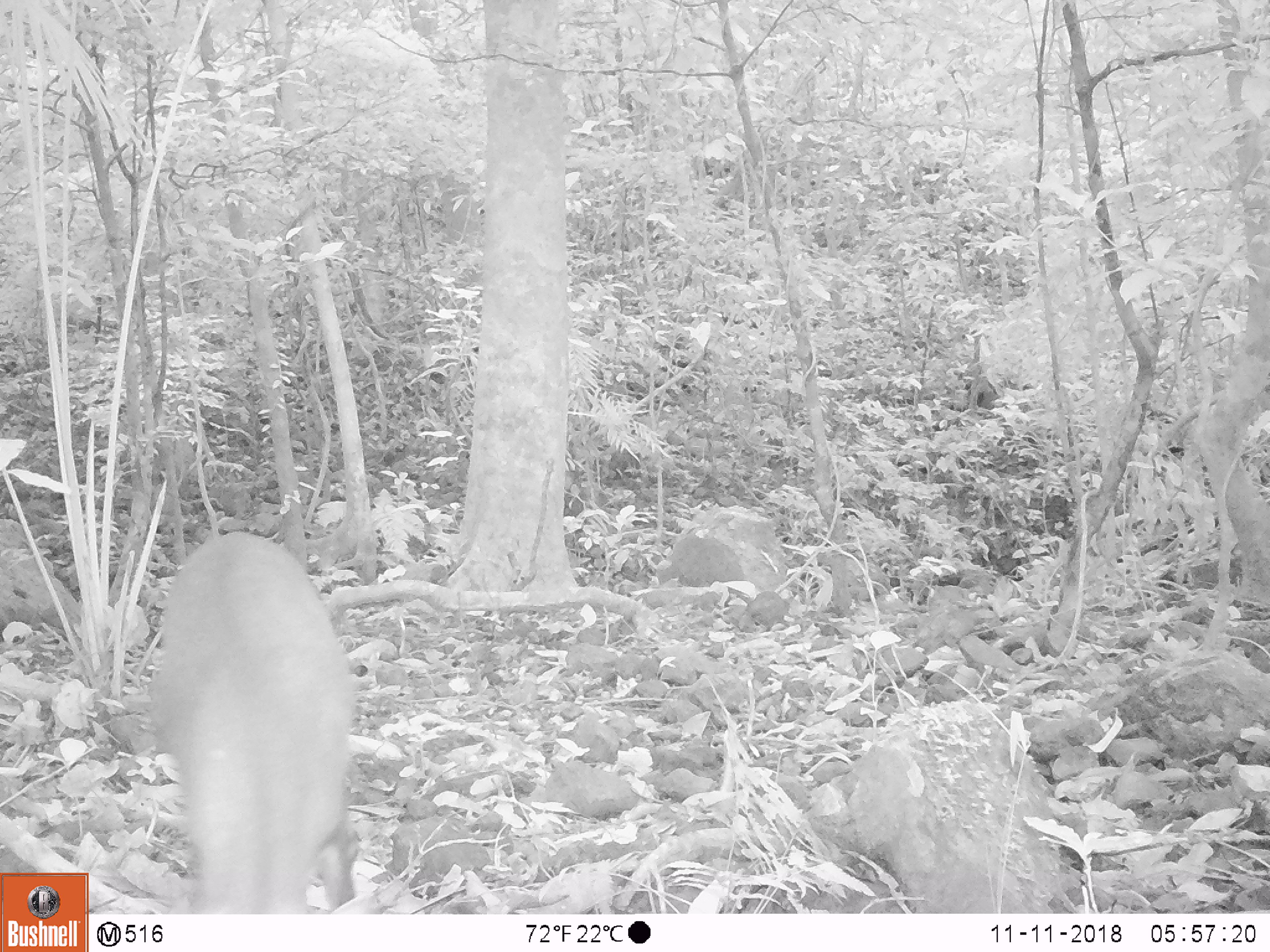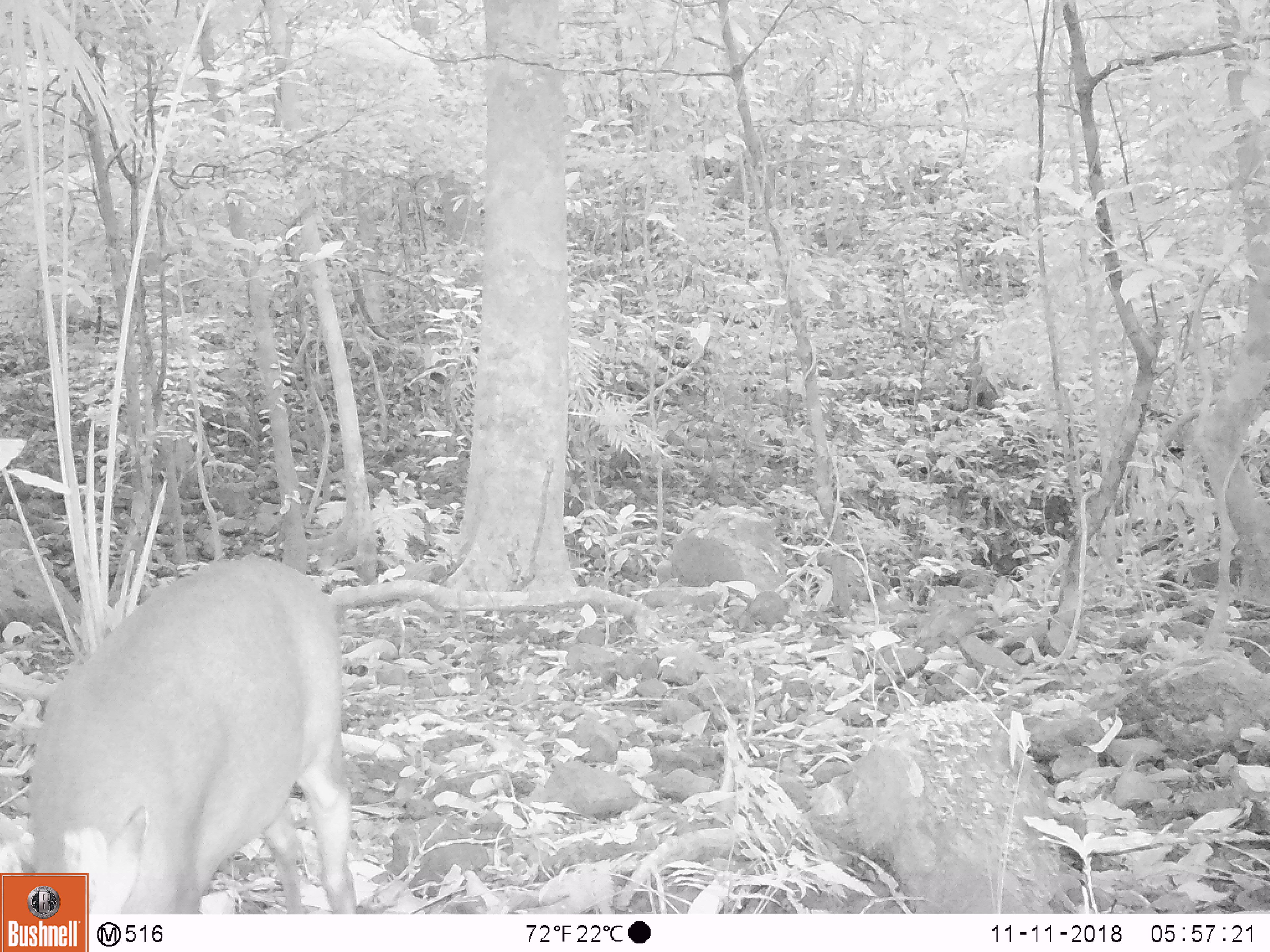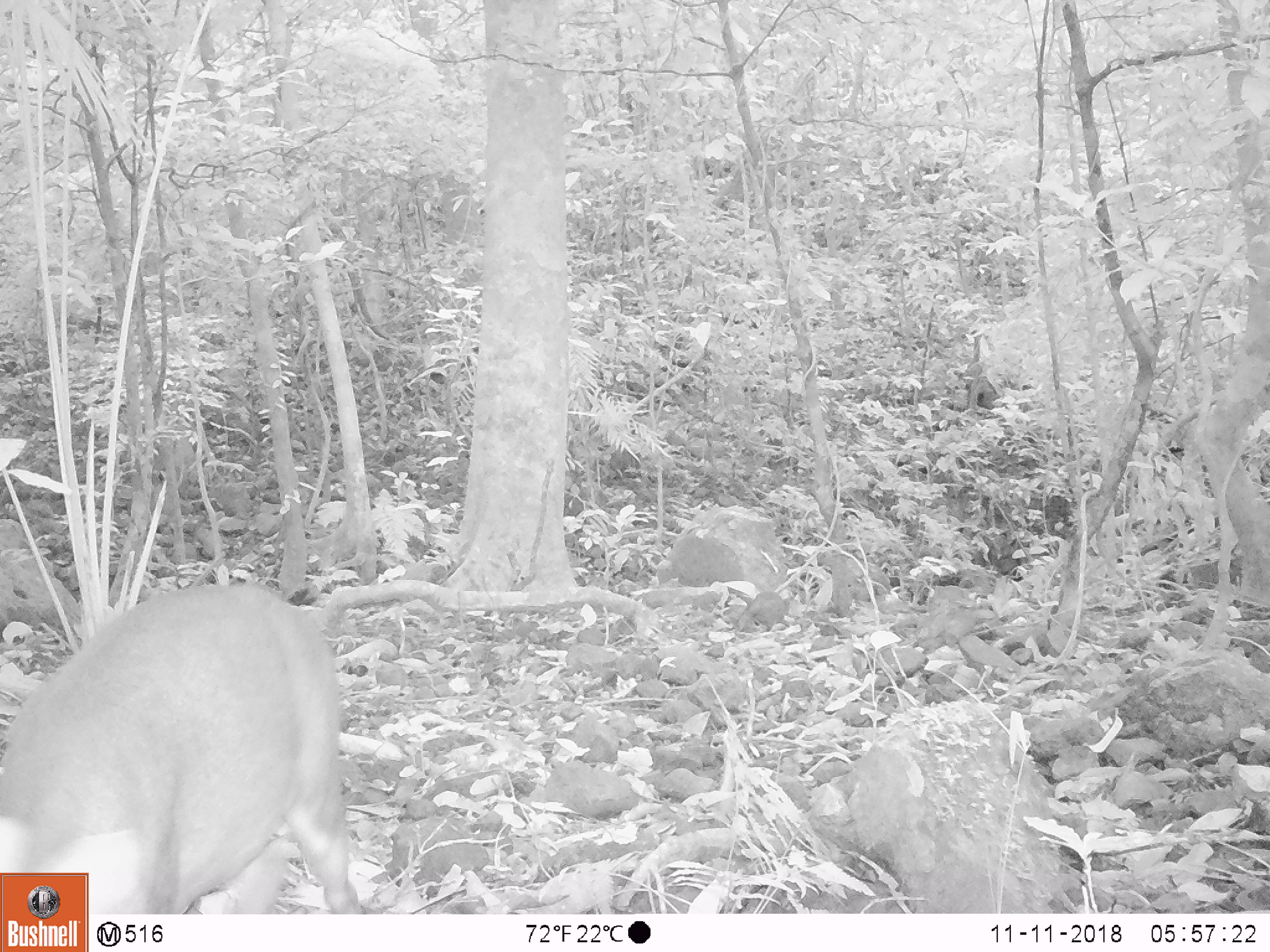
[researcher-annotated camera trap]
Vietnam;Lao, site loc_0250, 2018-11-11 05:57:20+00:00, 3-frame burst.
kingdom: Animalia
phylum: Chordata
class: Mammalia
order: Artiodactyla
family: Cervidae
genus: Muntiacus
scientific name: Muntiacus vuquangensis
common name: large-antlered muntjac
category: large antlered muntjac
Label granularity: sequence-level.